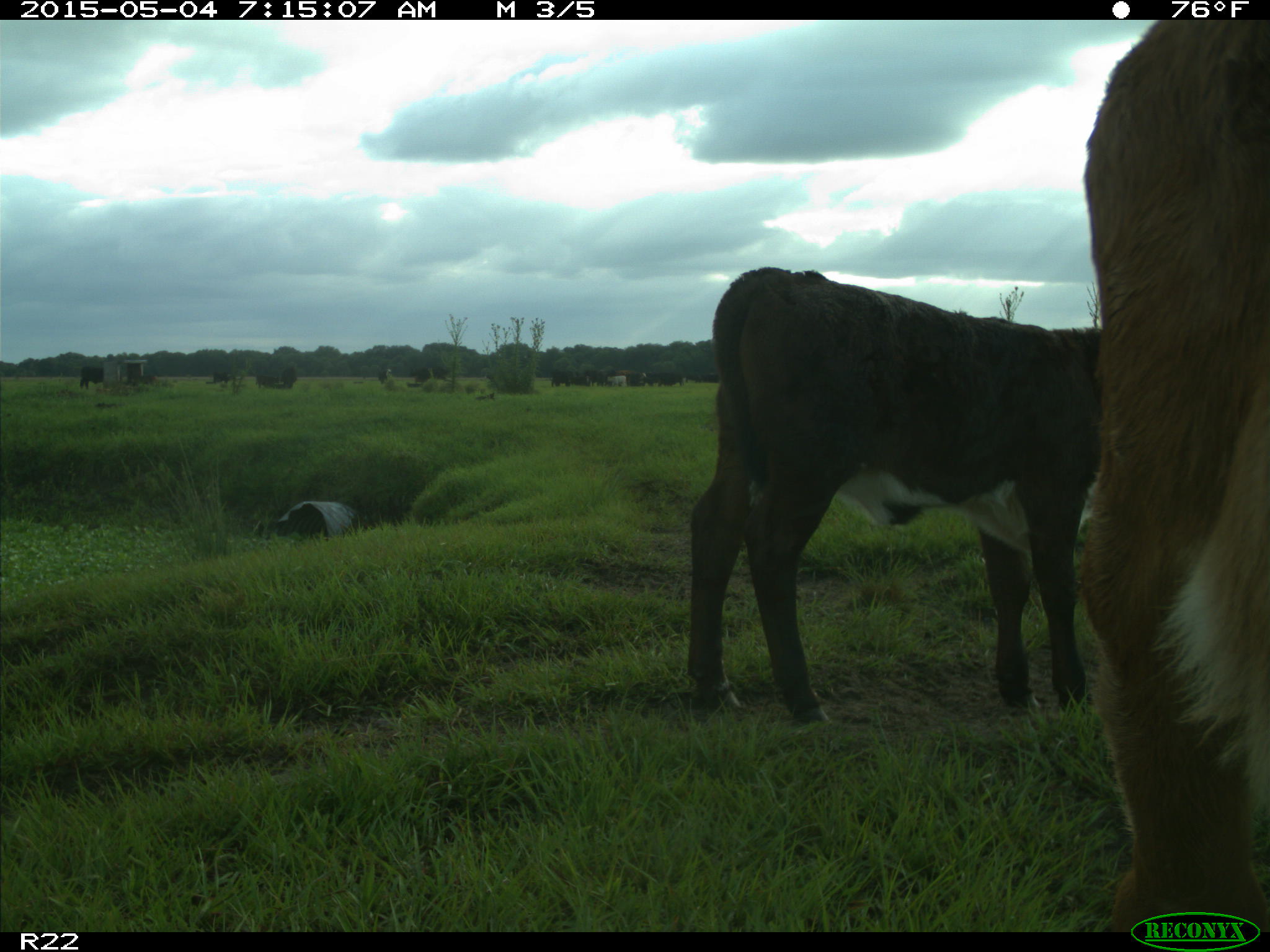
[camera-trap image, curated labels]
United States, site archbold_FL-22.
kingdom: Animalia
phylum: Chordata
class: Mammalia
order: Artiodactyla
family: Bovidae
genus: Bos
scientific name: Bos taurus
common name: domestic cow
Bos taurus (domestic cow).